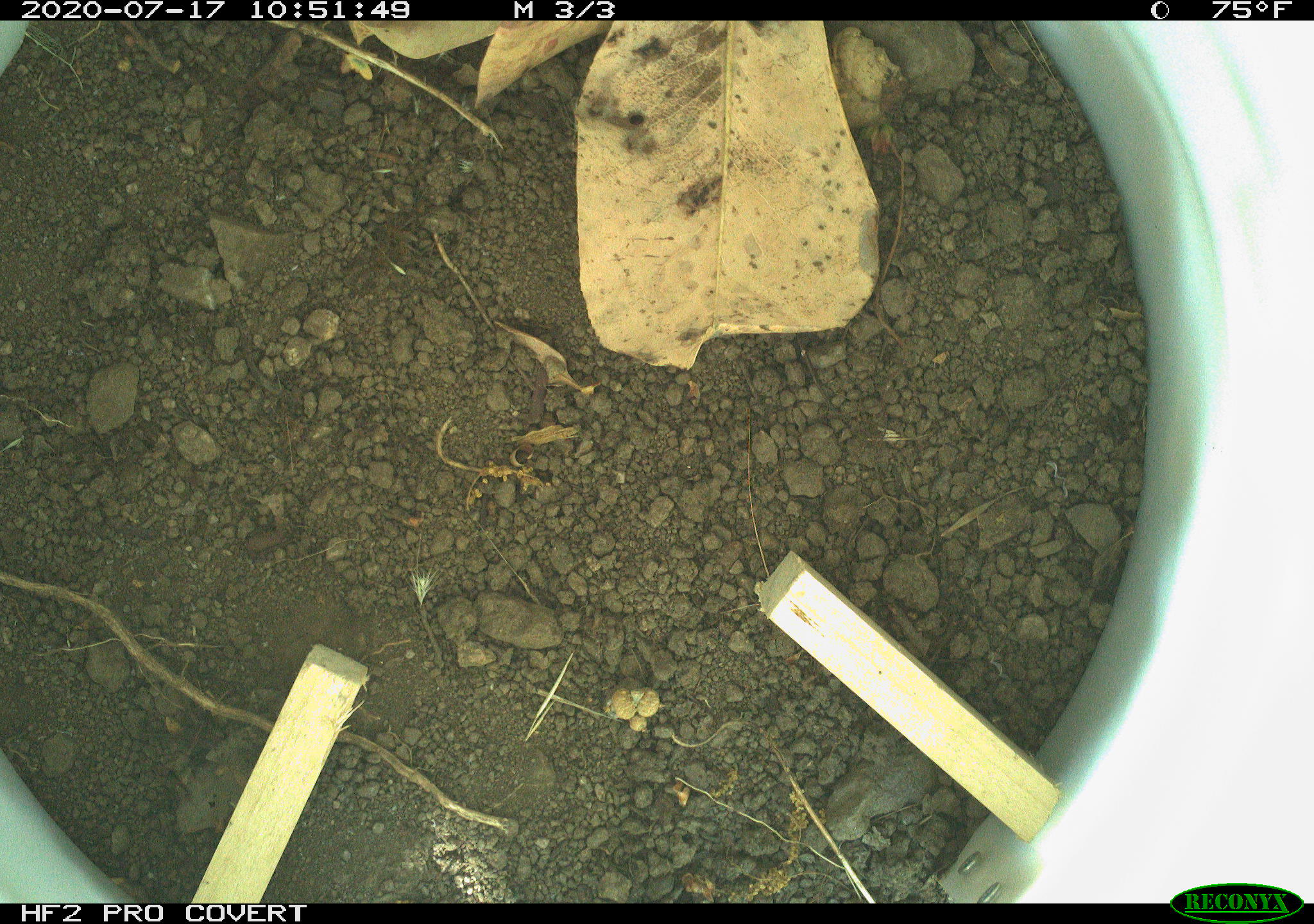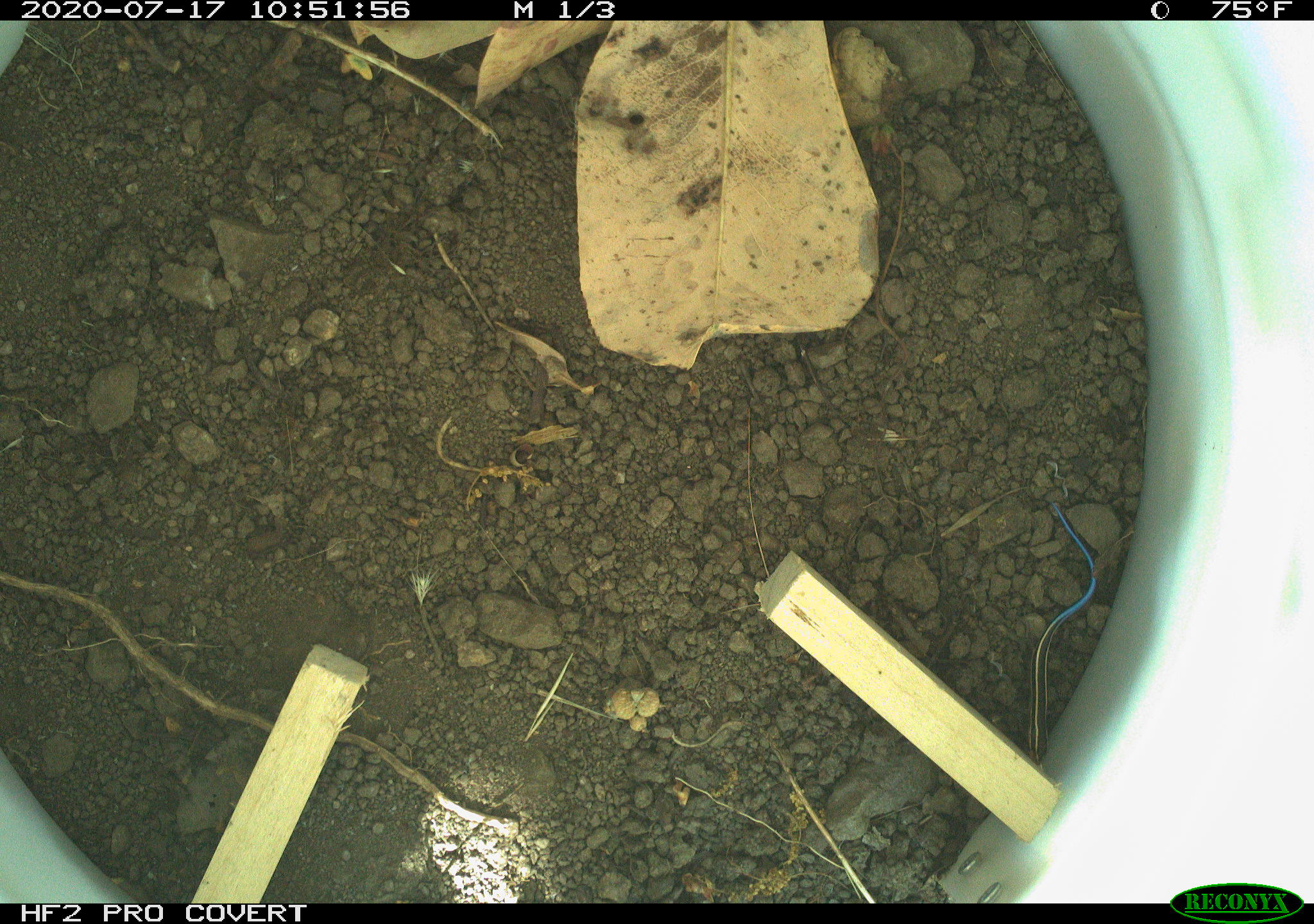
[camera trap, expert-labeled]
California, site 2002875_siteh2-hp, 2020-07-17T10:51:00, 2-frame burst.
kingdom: Animalia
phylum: Chordata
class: Reptilia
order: Squamata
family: Scincidae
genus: Plestiodon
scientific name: Plestiodon skiltonianus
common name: western skink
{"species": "western skink (Plestiodon skiltonianus)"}